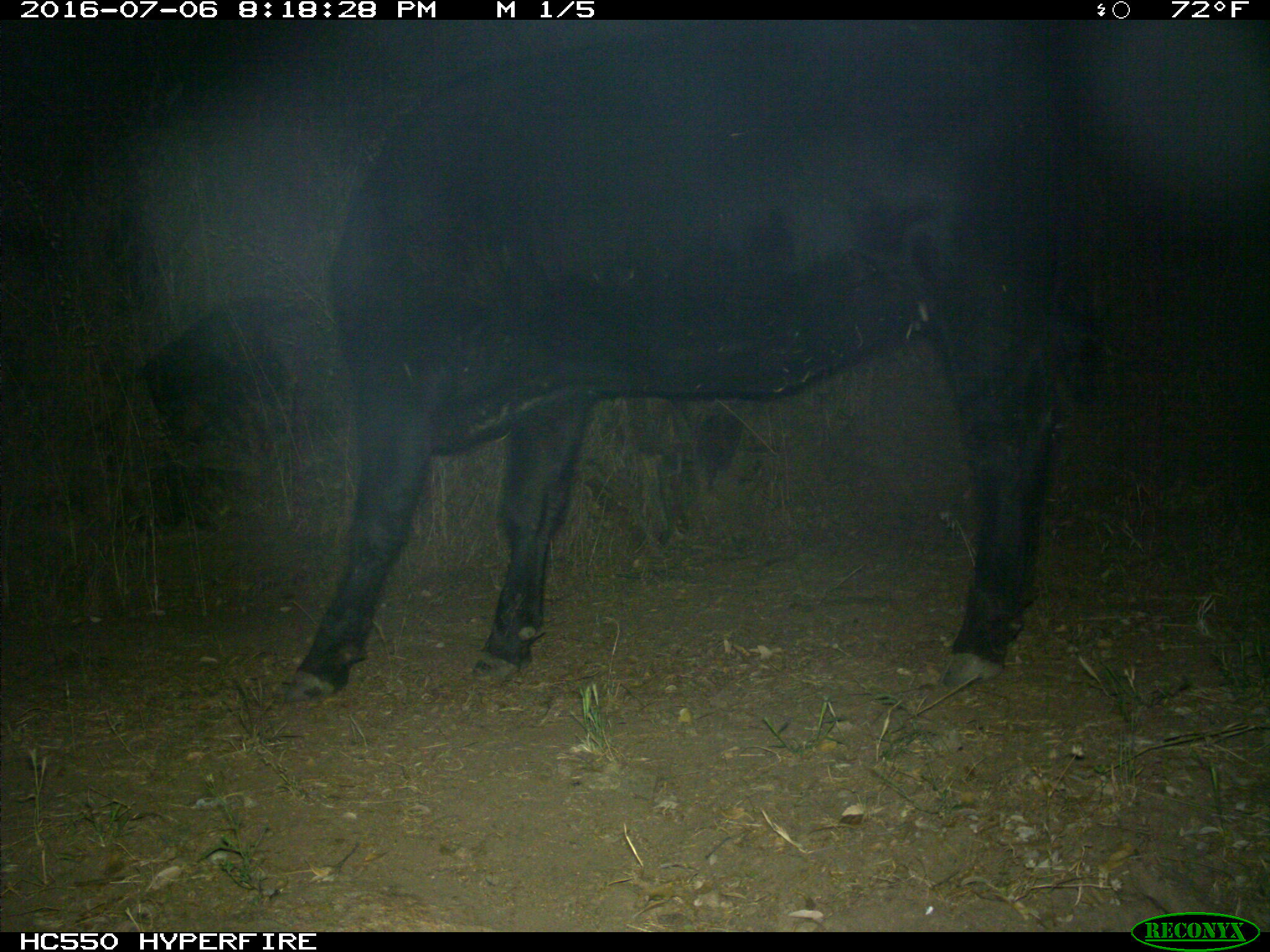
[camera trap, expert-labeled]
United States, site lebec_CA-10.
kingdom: Animalia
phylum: Chordata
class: Mammalia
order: Artiodactyla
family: Bovidae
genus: Bos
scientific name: Bos taurus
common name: domestic cow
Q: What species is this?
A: Bos taurus (domestic cow).